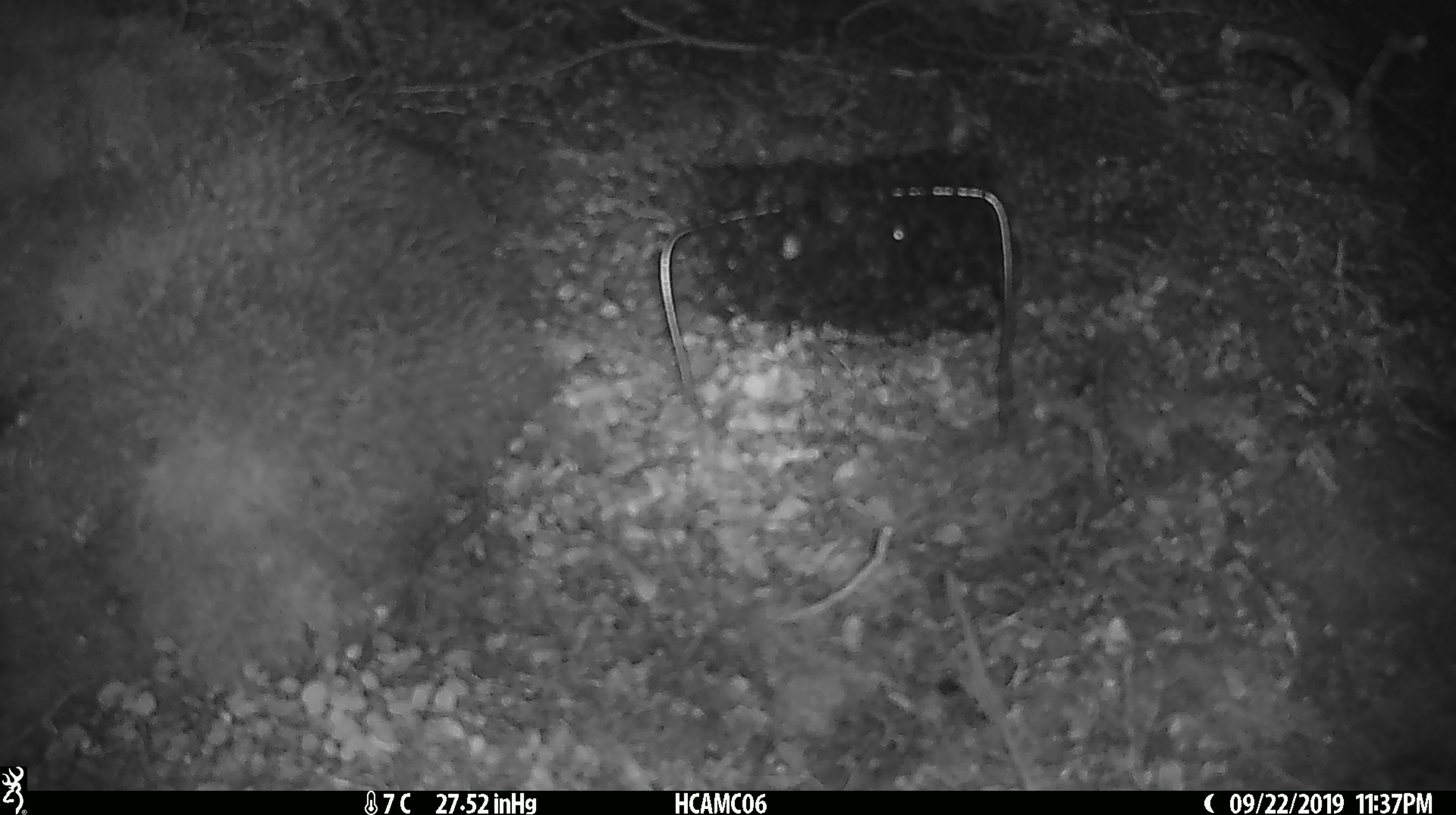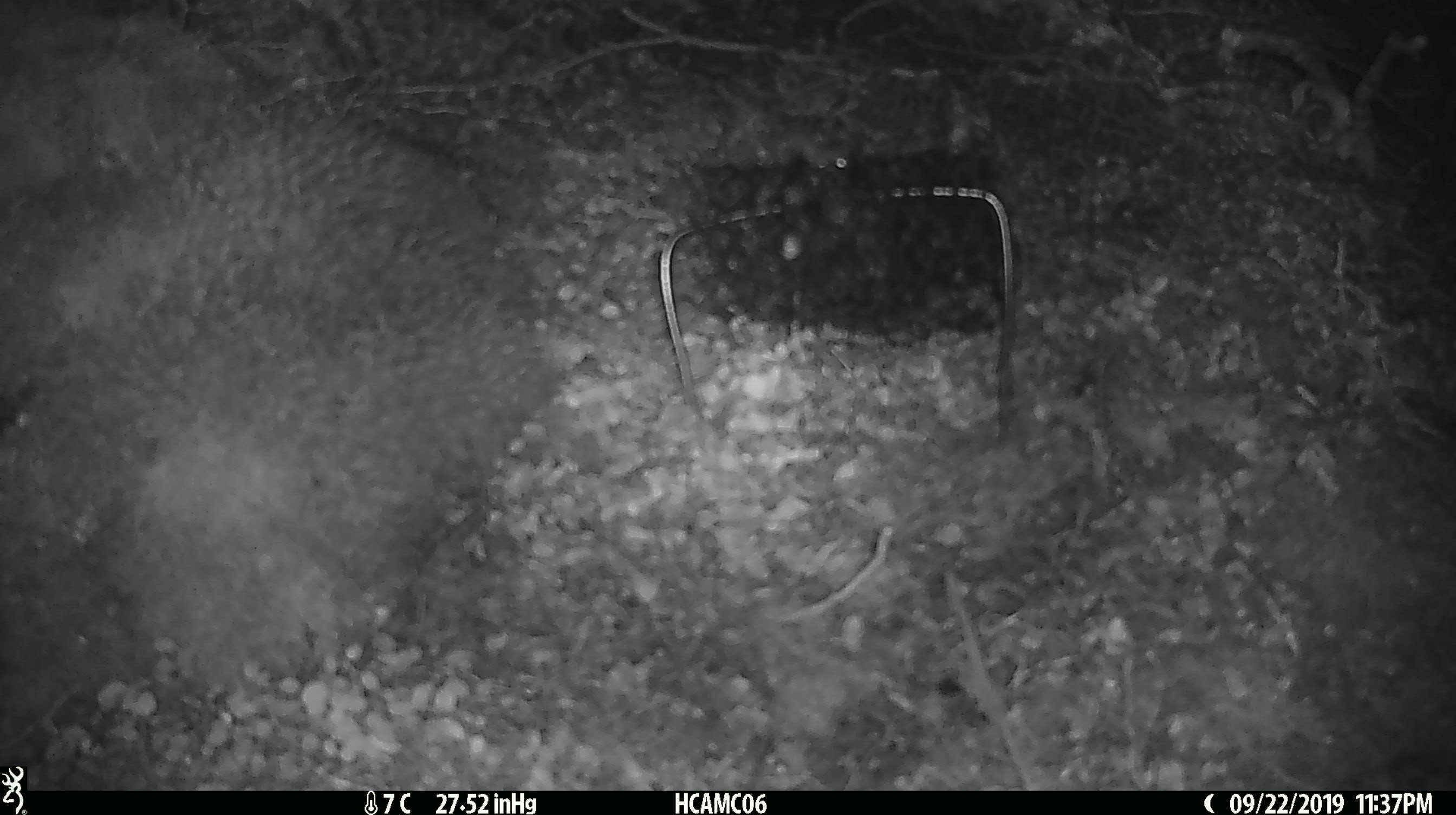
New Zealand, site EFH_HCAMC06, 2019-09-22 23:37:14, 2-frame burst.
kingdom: Animalia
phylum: Chordata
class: Mammalia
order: Rodentia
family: Muridae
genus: Mus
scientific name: Mus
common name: mouse